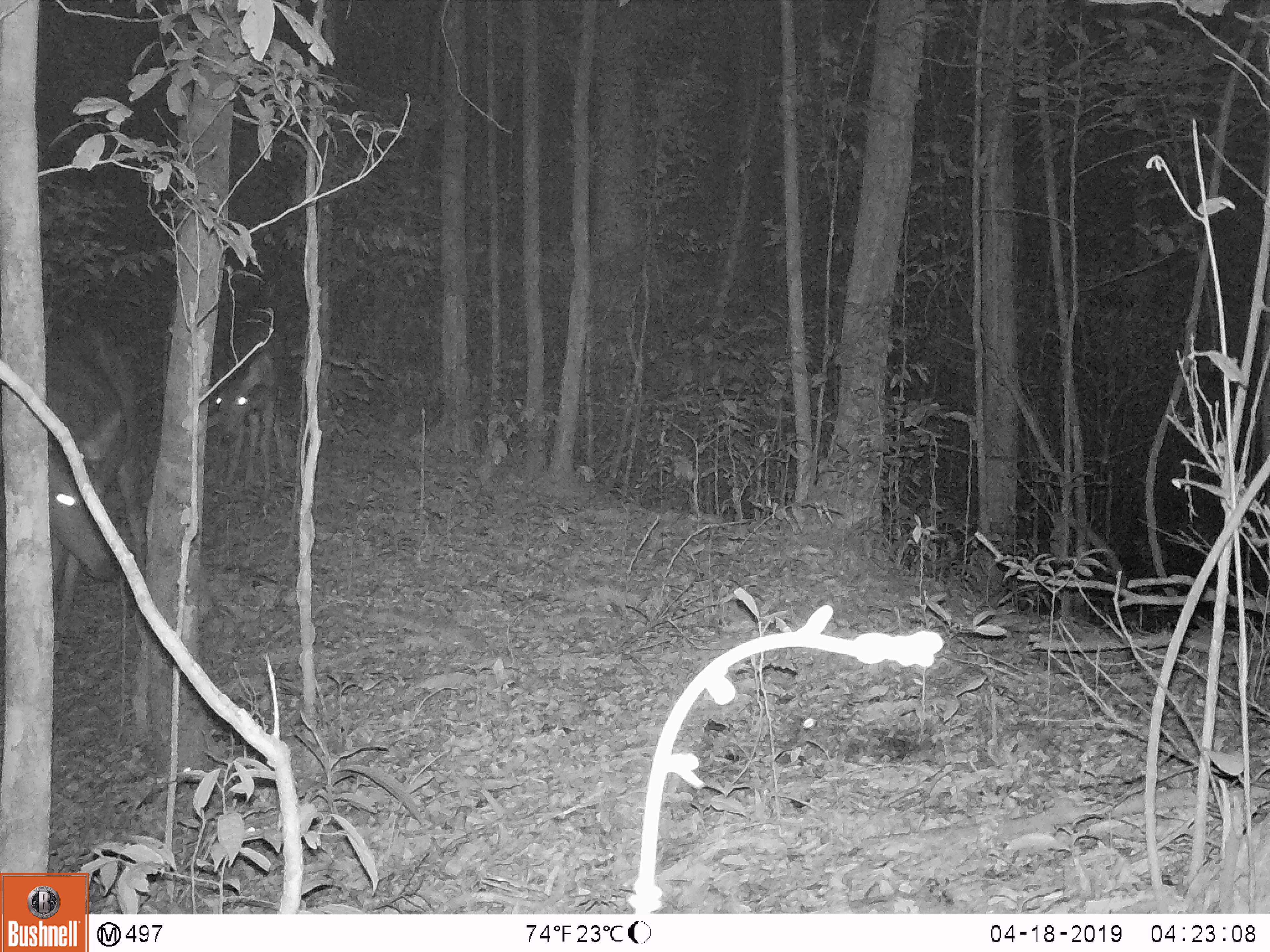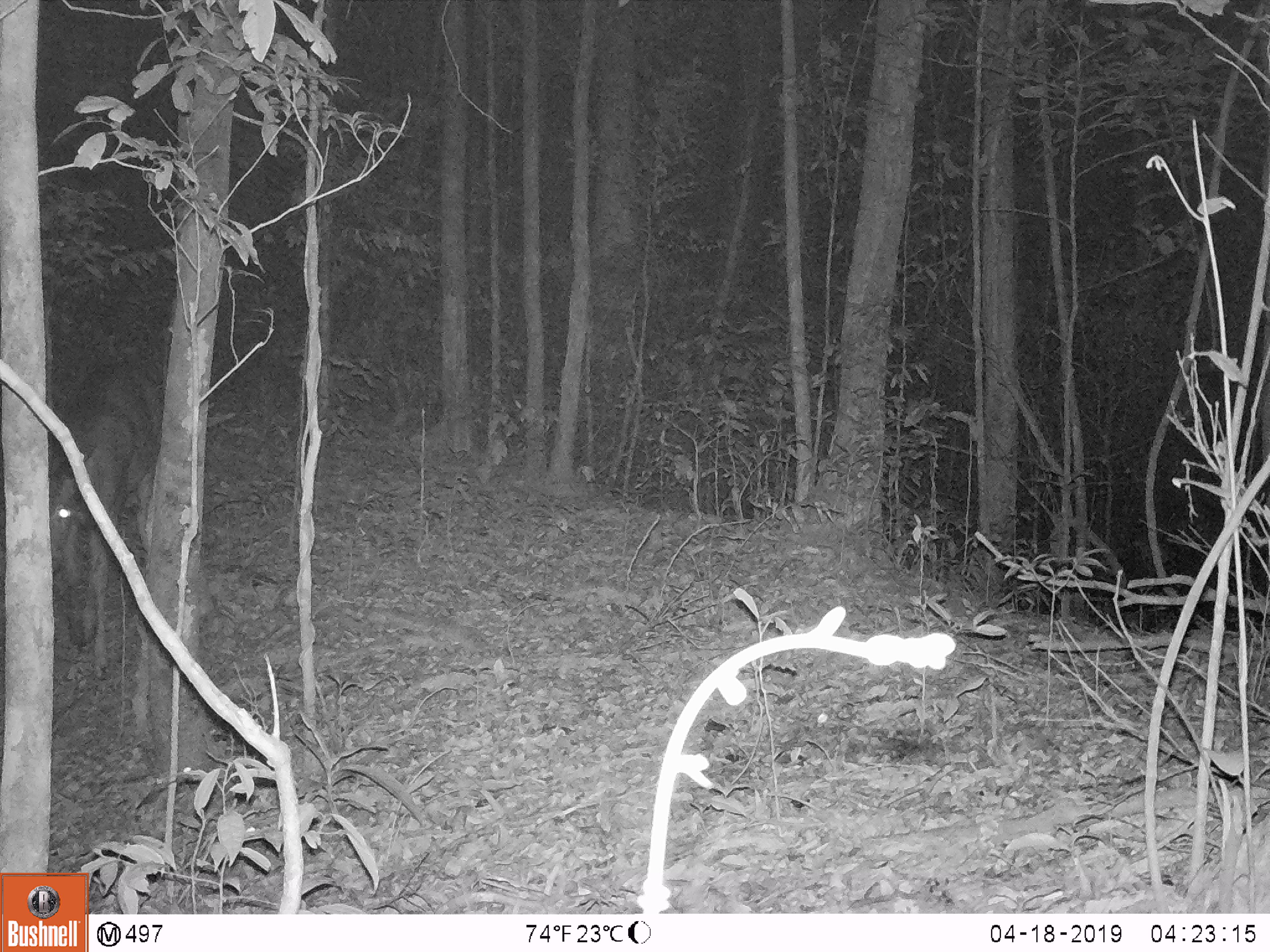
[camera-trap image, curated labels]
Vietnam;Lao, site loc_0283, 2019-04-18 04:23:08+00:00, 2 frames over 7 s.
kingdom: Animalia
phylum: Chordata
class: Mammalia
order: Artiodactyla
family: Cervidae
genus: Rusa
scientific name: Rusa unicolor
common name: sambar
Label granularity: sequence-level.